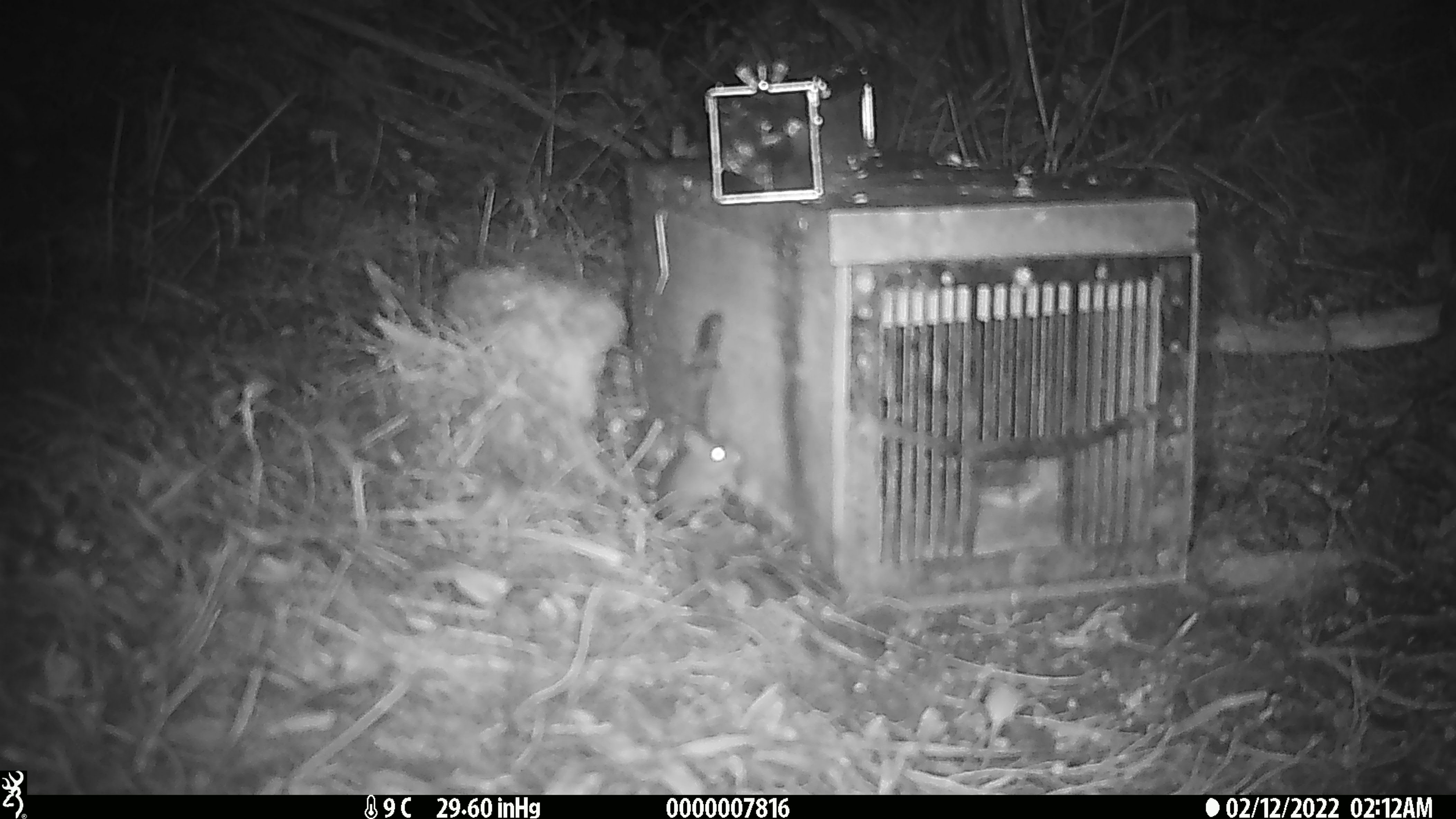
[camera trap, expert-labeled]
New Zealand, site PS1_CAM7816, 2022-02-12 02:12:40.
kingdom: Animalia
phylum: Chordata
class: Mammalia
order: Rodentia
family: Muridae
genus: Mus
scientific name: Mus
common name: mouse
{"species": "mouse (Mus)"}